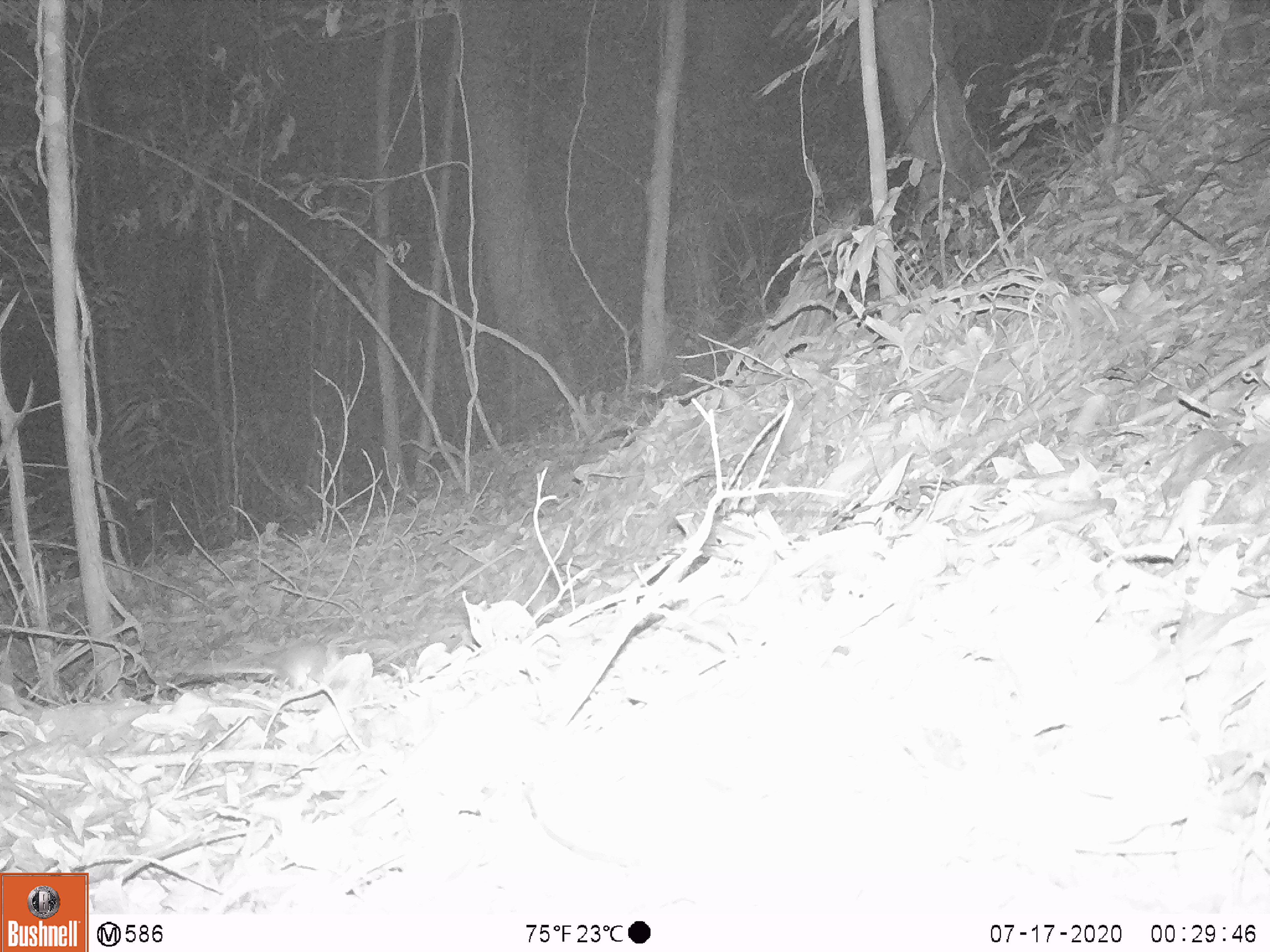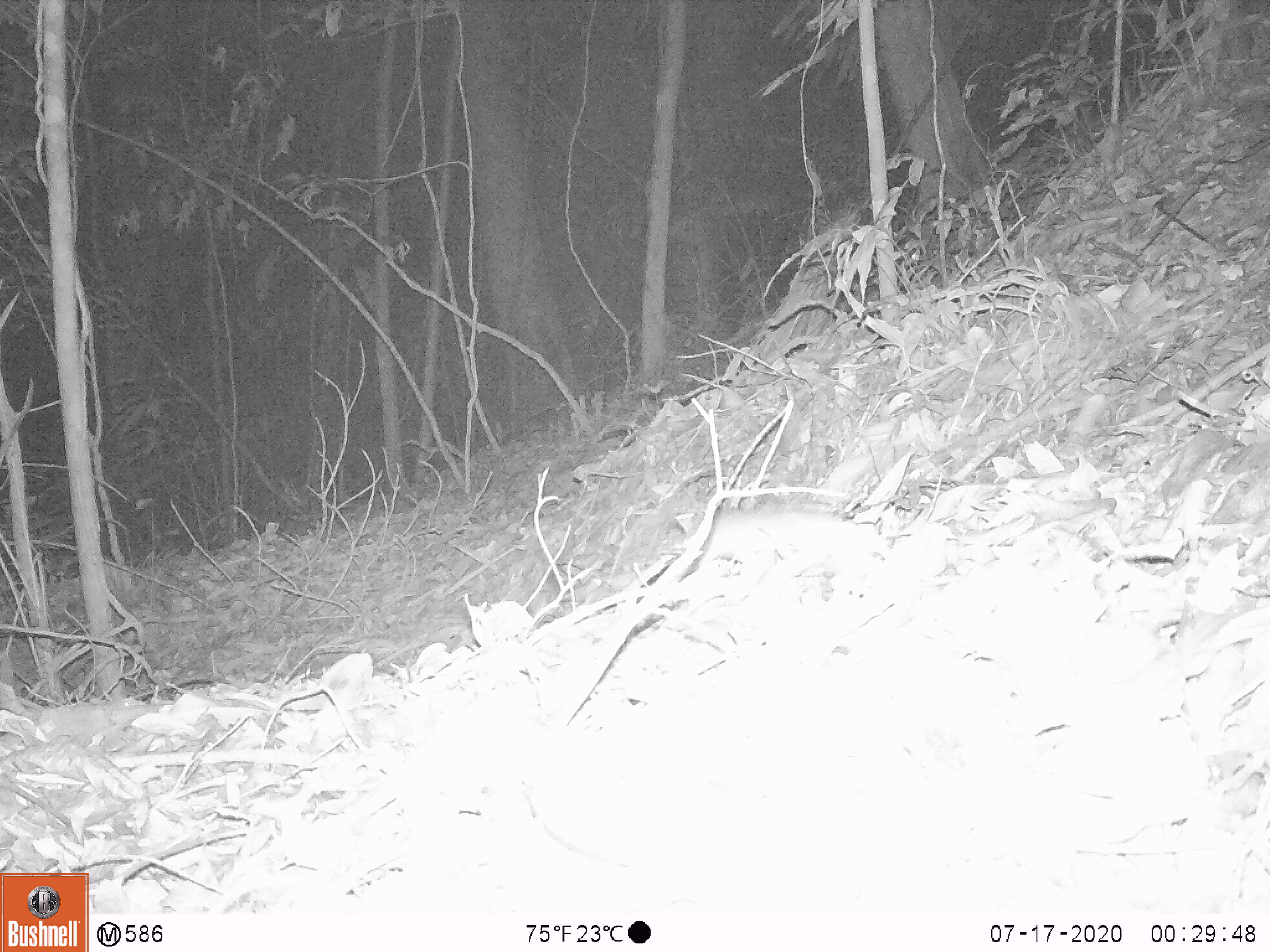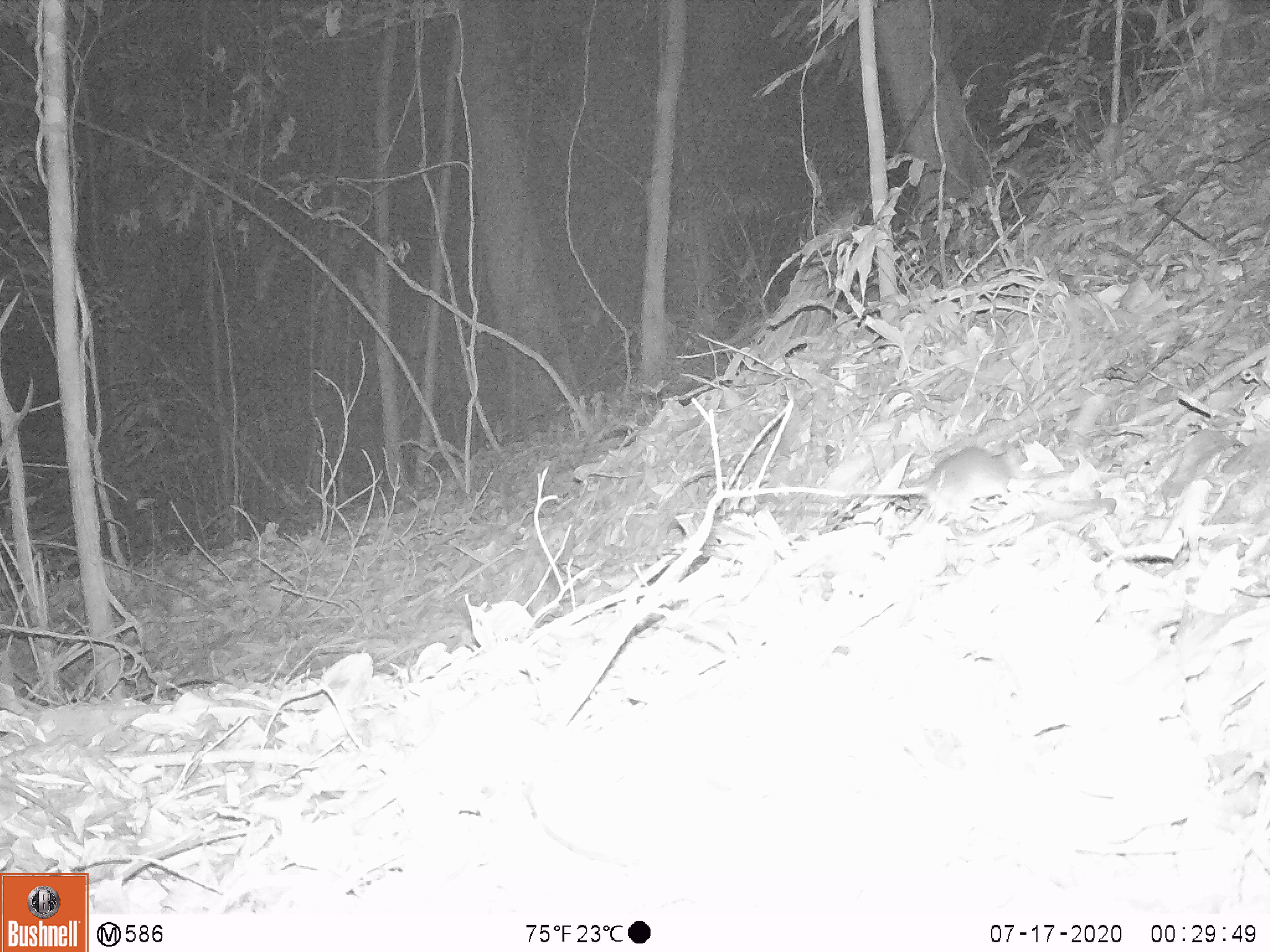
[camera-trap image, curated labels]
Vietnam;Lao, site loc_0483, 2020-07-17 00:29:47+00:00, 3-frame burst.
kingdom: Animalia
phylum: Chordata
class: Mammalia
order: Rodentia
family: Muridae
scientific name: Muridae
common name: old-world mice and rats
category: unidentified murid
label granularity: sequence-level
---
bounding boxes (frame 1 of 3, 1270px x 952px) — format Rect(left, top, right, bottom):
unidentified murid: Rect(207, 638, 342, 692)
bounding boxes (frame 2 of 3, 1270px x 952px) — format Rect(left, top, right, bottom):
unidentified murid: Rect(680, 501, 848, 581)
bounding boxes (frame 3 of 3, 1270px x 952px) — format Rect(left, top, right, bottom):
unidentified murid: Rect(849, 442, 1029, 529)